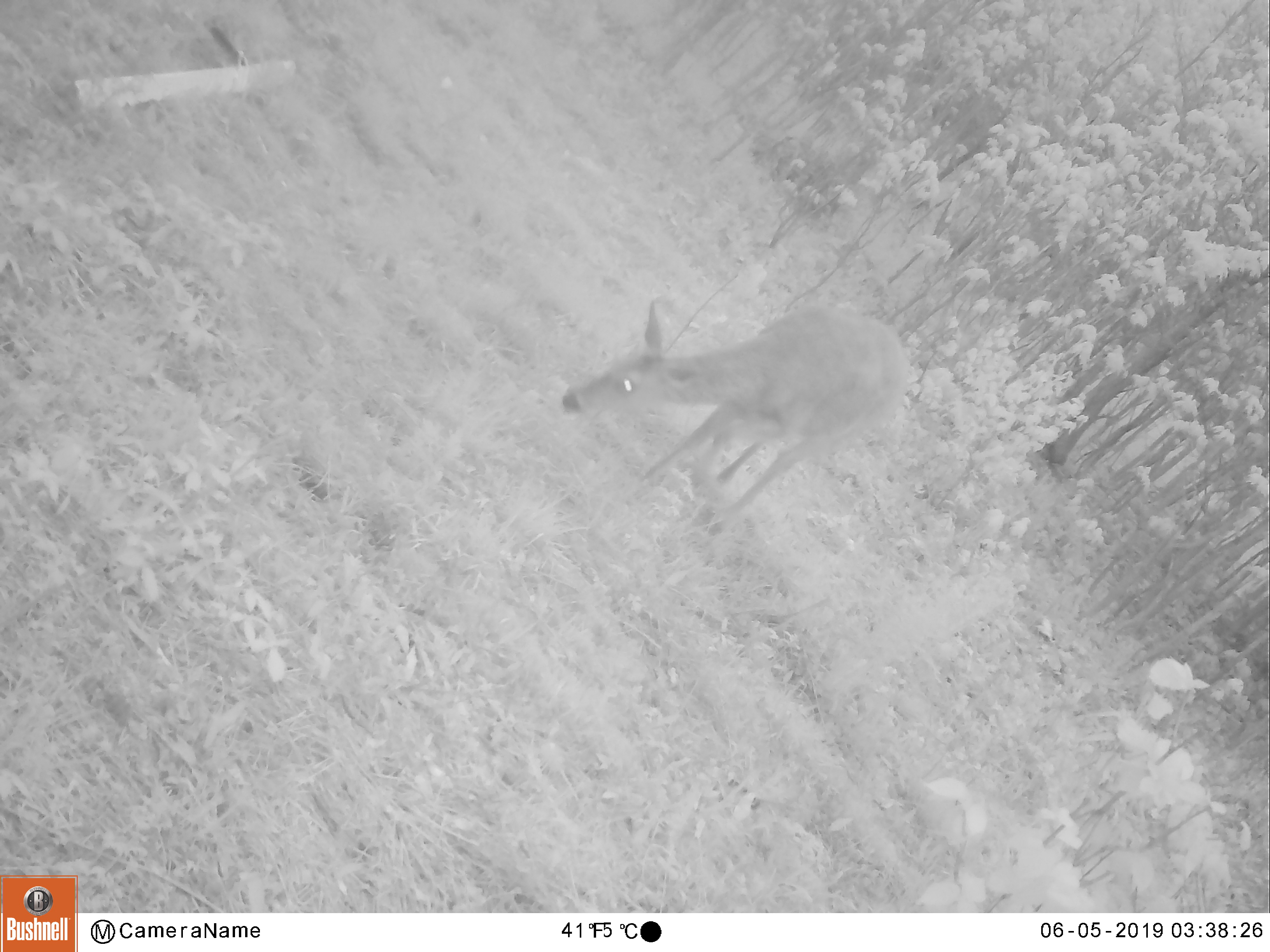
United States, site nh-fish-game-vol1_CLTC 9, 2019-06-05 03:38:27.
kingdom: Animalia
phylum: Chordata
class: Mammalia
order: Artiodactyla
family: Cervidae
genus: Odocoileus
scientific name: Odocoileus virginianus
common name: white-tailed deer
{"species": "white-tailed deer (Odocoileus virginianus)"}